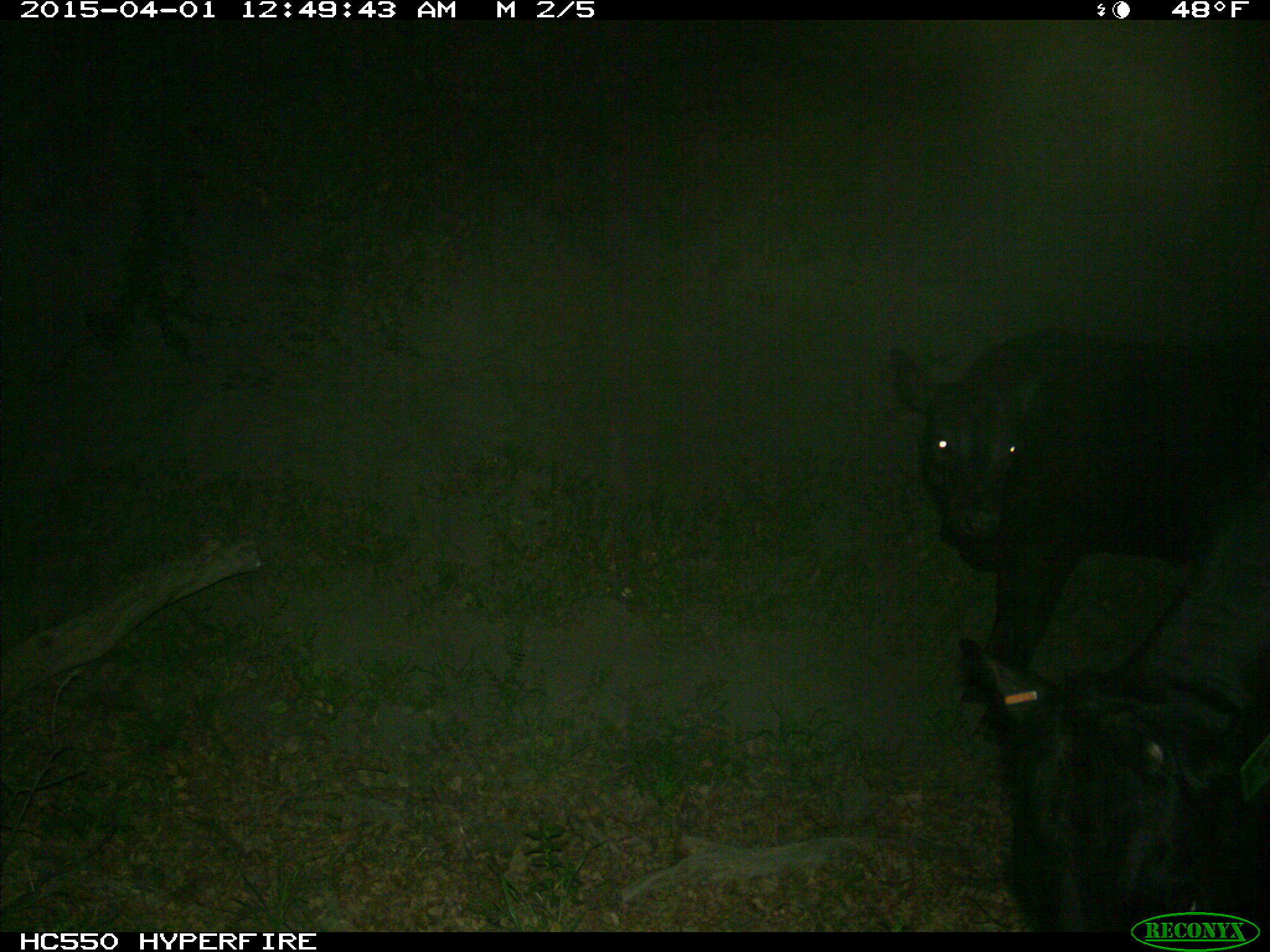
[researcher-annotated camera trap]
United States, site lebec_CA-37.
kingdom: Animalia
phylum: Chordata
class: Mammalia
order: Artiodactyla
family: Bovidae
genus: Bos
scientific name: Bos taurus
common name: domestic cow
Bos taurus (domestic cow).